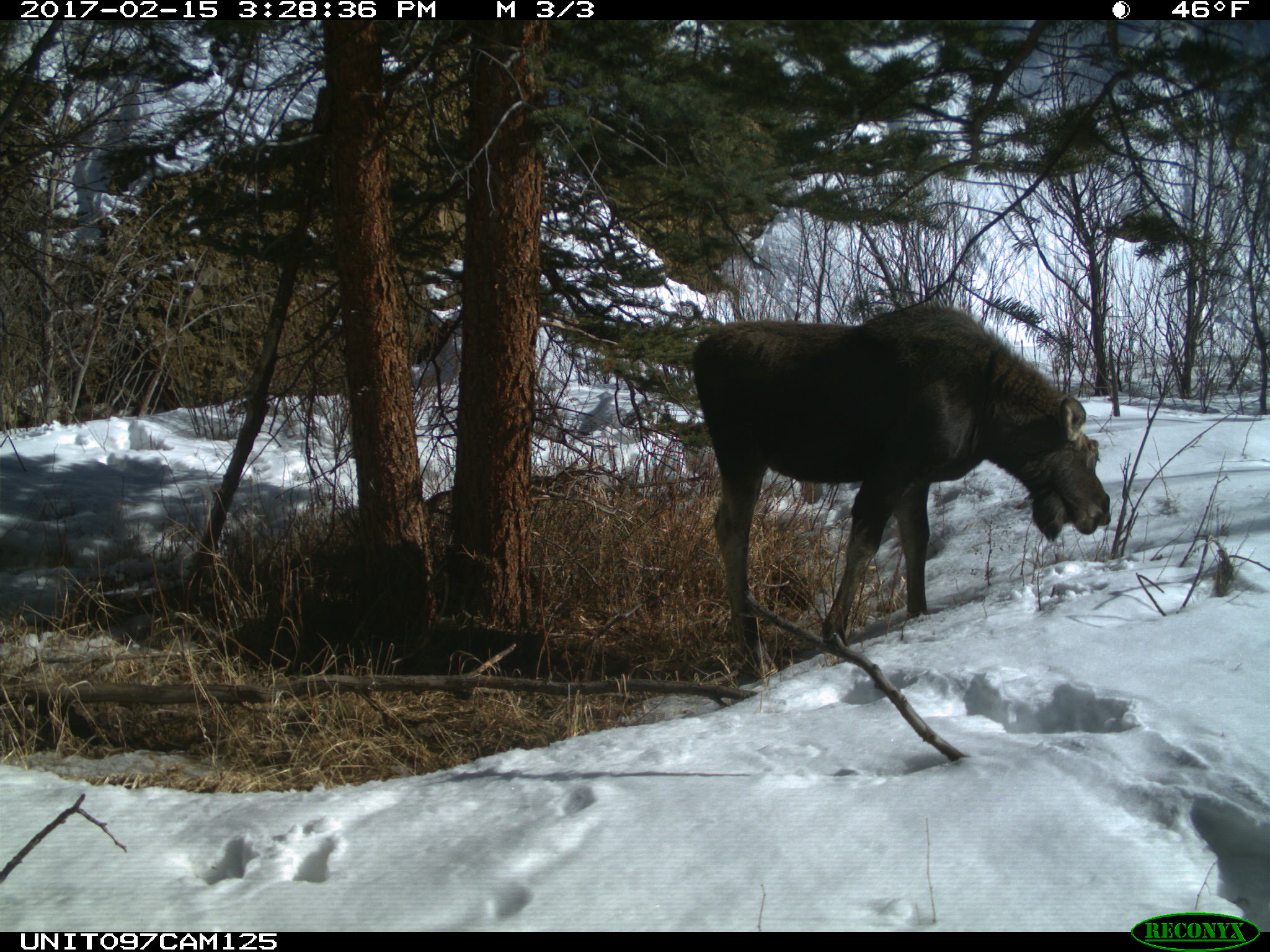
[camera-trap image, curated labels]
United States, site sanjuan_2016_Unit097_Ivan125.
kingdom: Animalia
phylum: Chordata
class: Mammalia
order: Artiodactyla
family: Cervidae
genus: Alces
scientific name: Alces alces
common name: moose